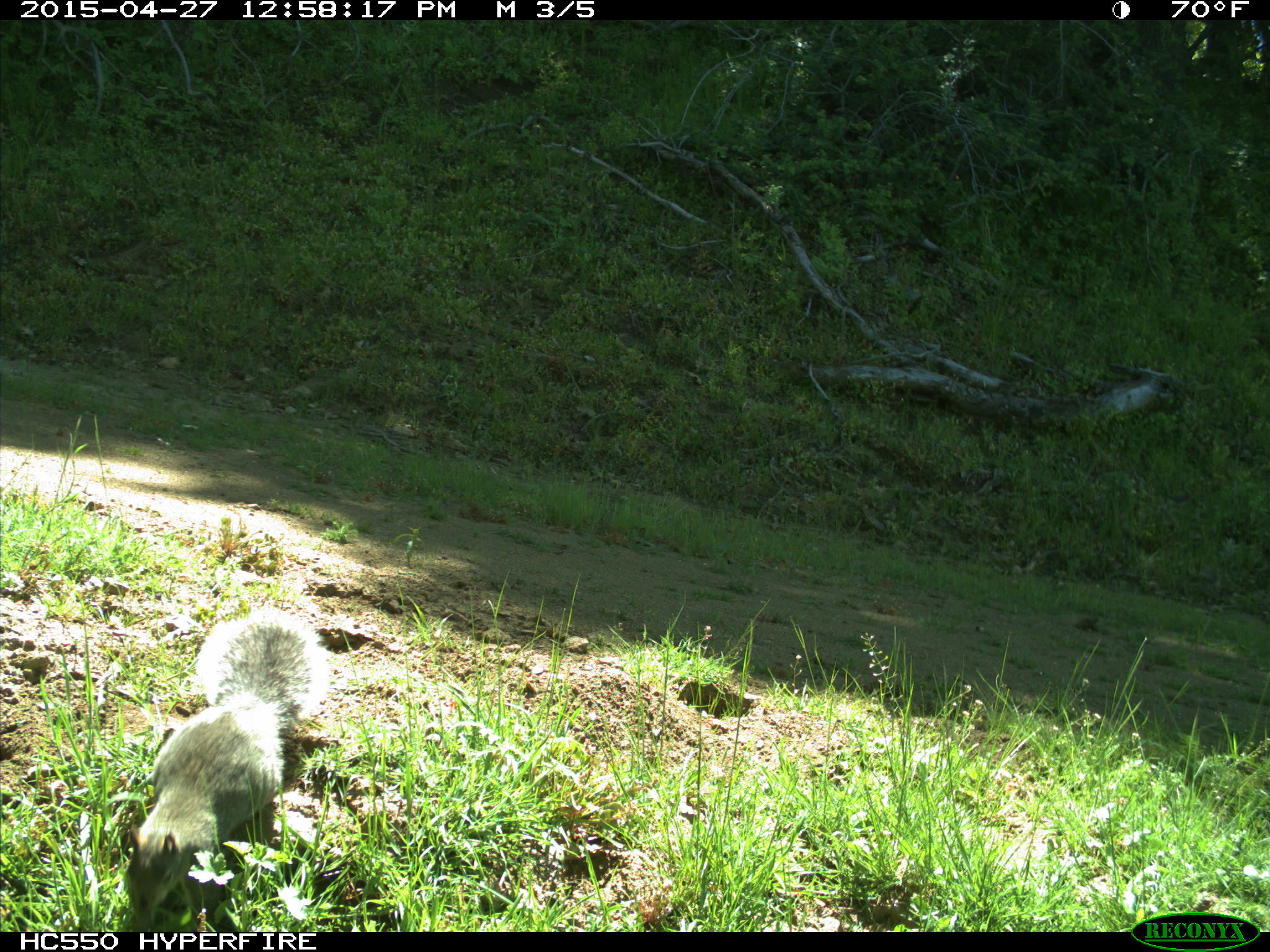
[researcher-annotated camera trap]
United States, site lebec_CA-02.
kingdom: Animalia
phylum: Chordata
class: Mammalia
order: Rodentia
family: Sciuridae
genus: Sciurus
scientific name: Sciurus carolinensis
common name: eastern gray squirrel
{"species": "Sciurus carolinensis (eastern gray squirrel)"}